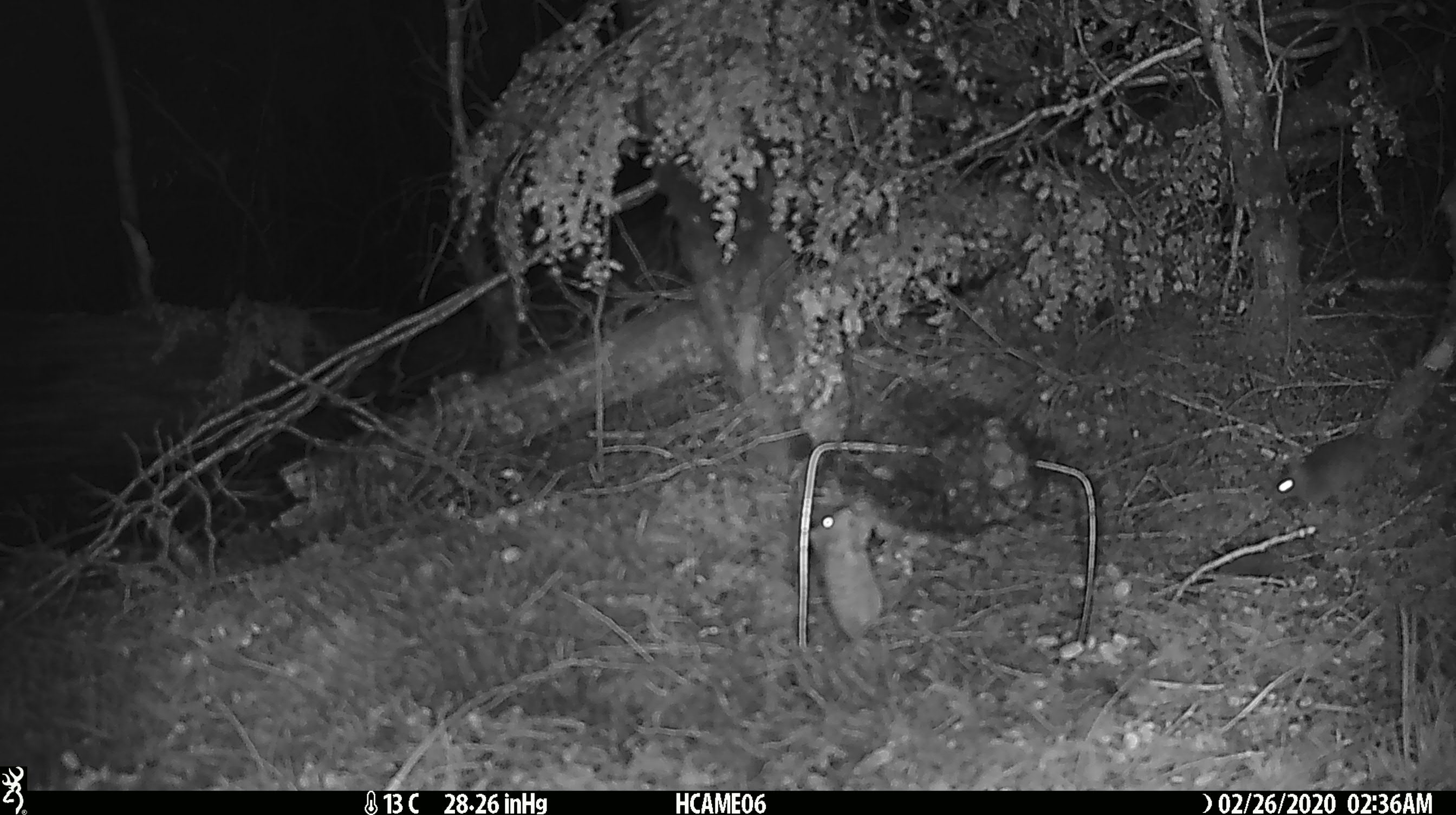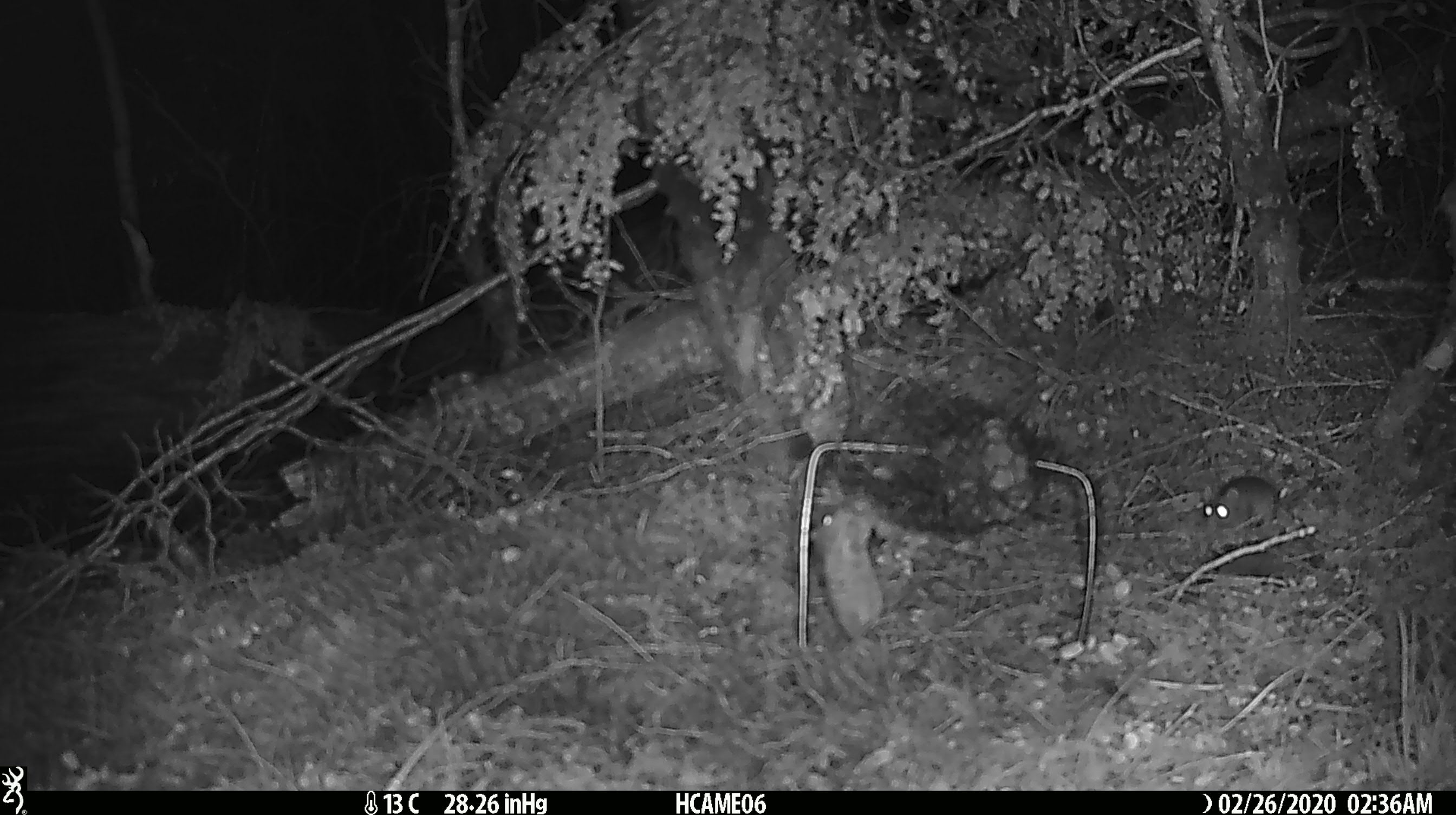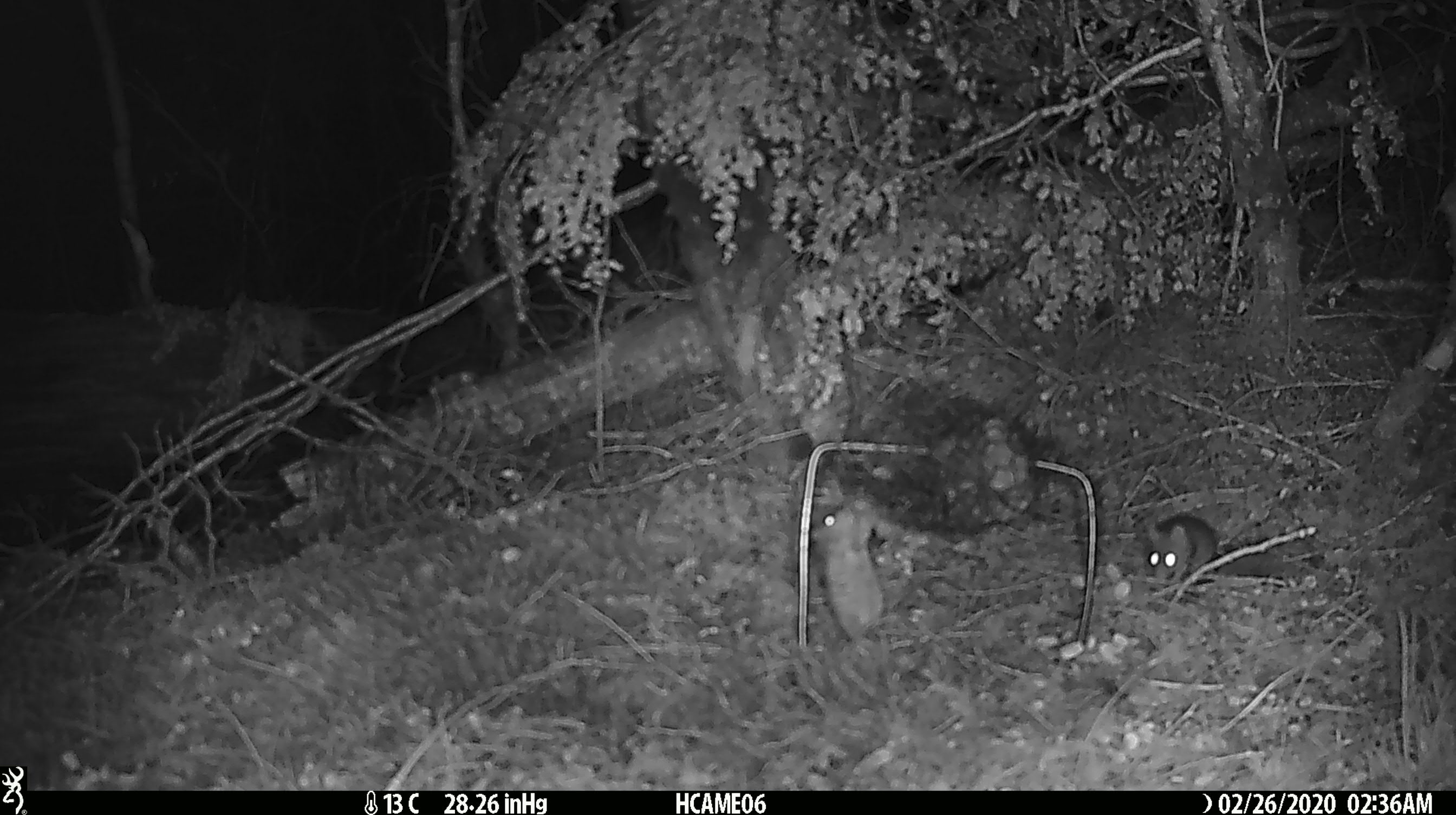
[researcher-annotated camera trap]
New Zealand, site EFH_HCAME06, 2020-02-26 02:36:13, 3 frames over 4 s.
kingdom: Animalia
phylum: Chordata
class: Mammalia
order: Rodentia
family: Muridae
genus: Mus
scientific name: Mus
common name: mouse